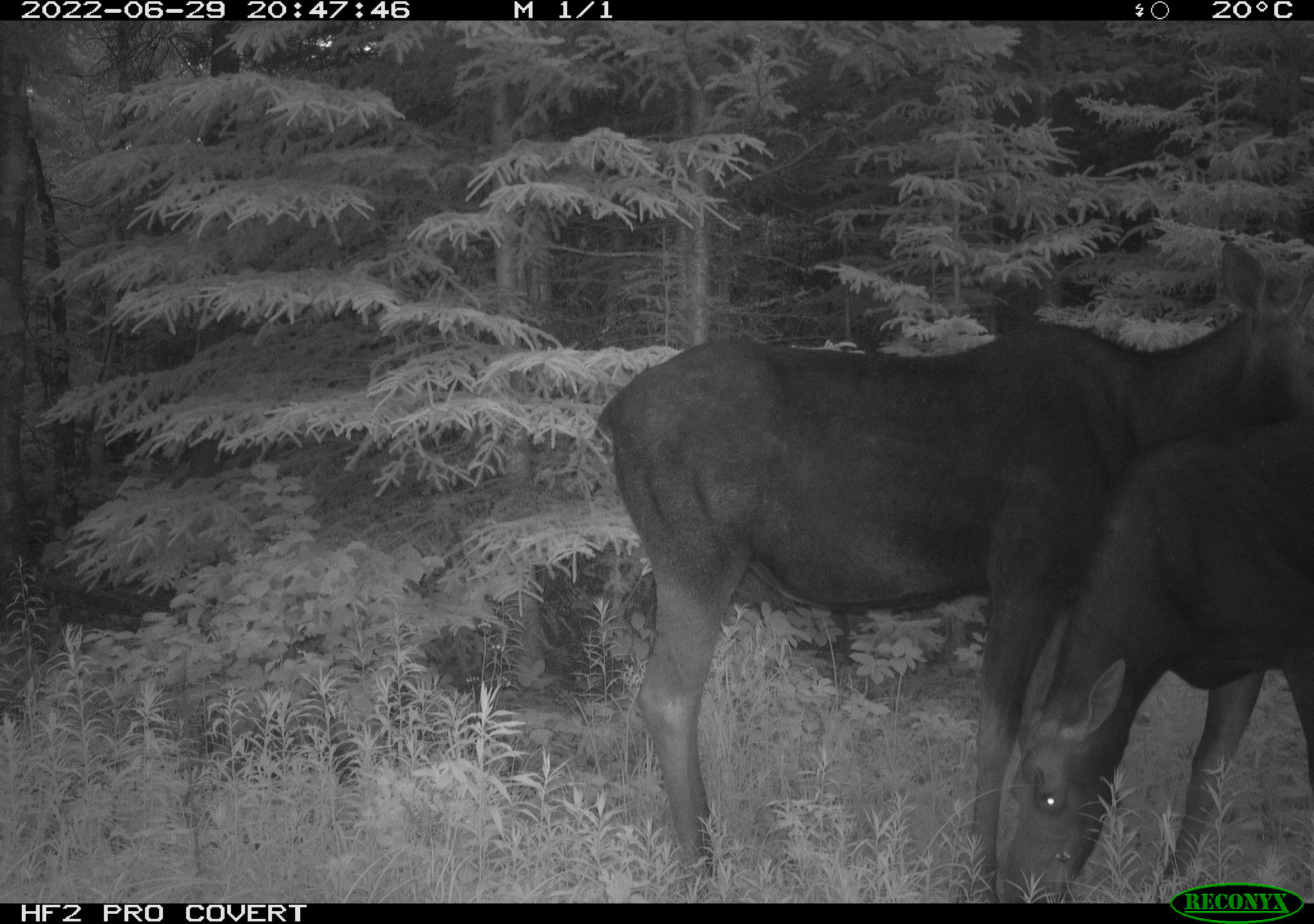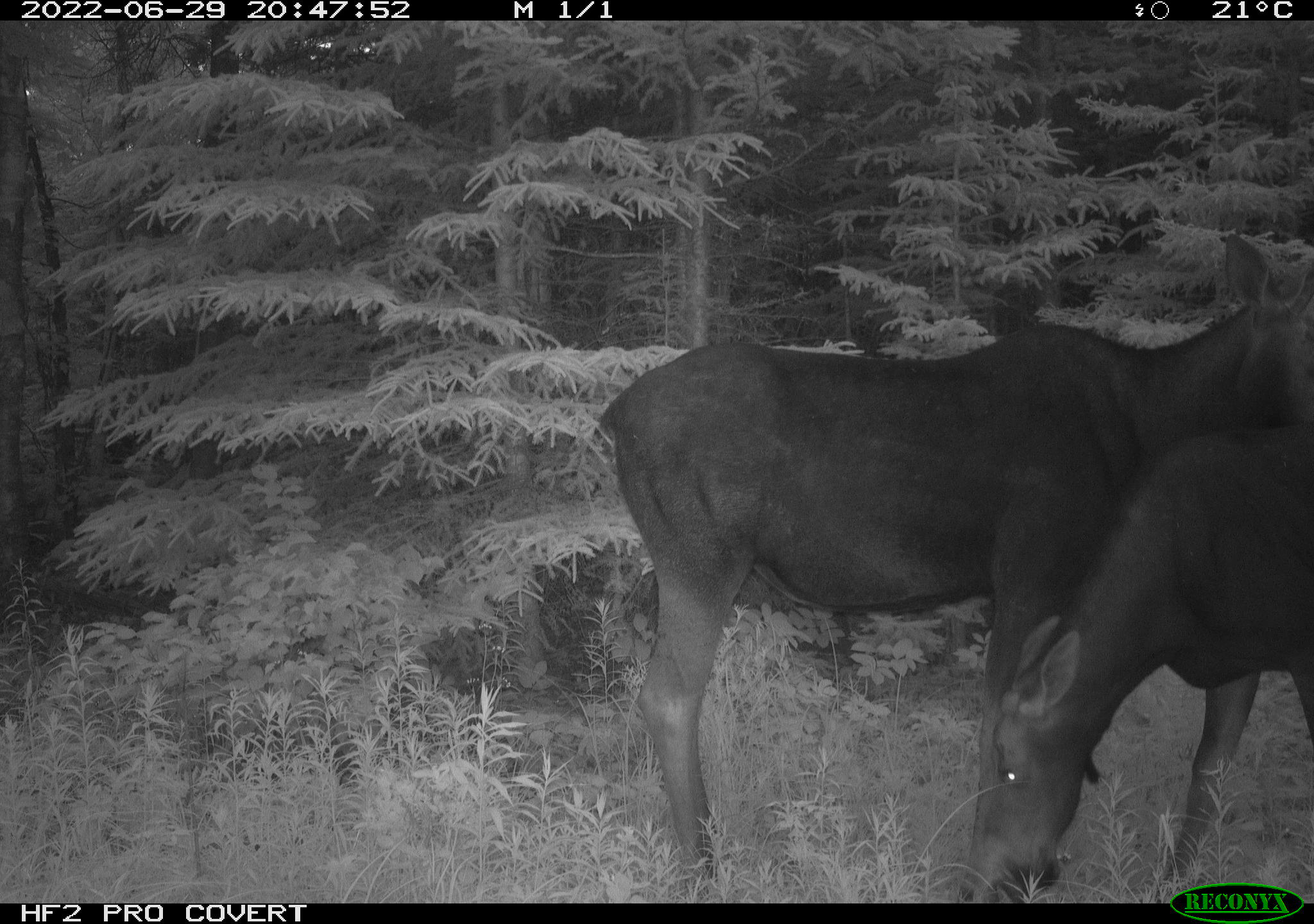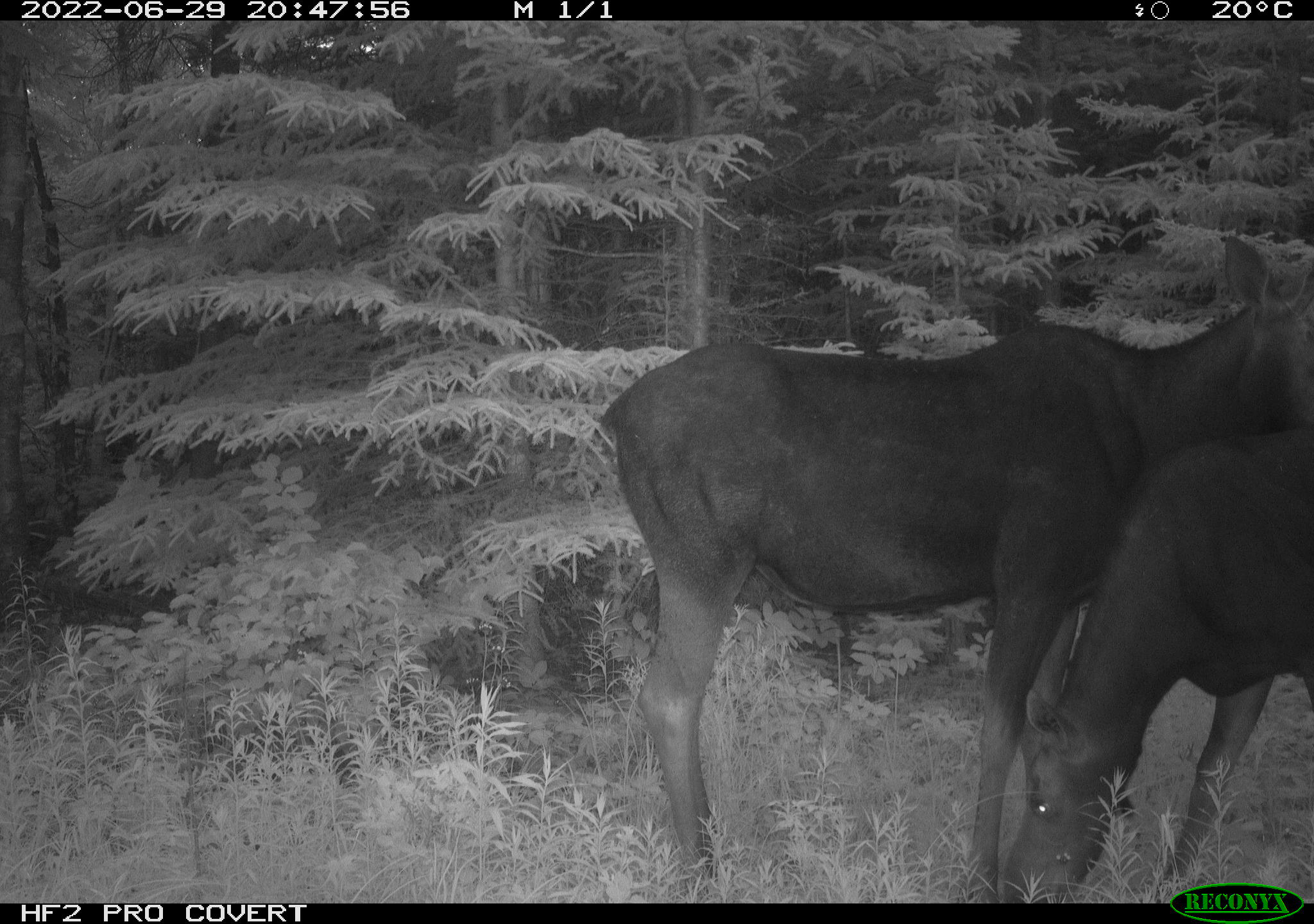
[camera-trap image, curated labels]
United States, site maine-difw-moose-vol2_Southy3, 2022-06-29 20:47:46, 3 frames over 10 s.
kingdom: Animalia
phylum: Chordata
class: Mammalia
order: Artiodactyla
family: Cervidae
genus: Alces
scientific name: Alces alces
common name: moose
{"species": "moose (Alces alces)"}